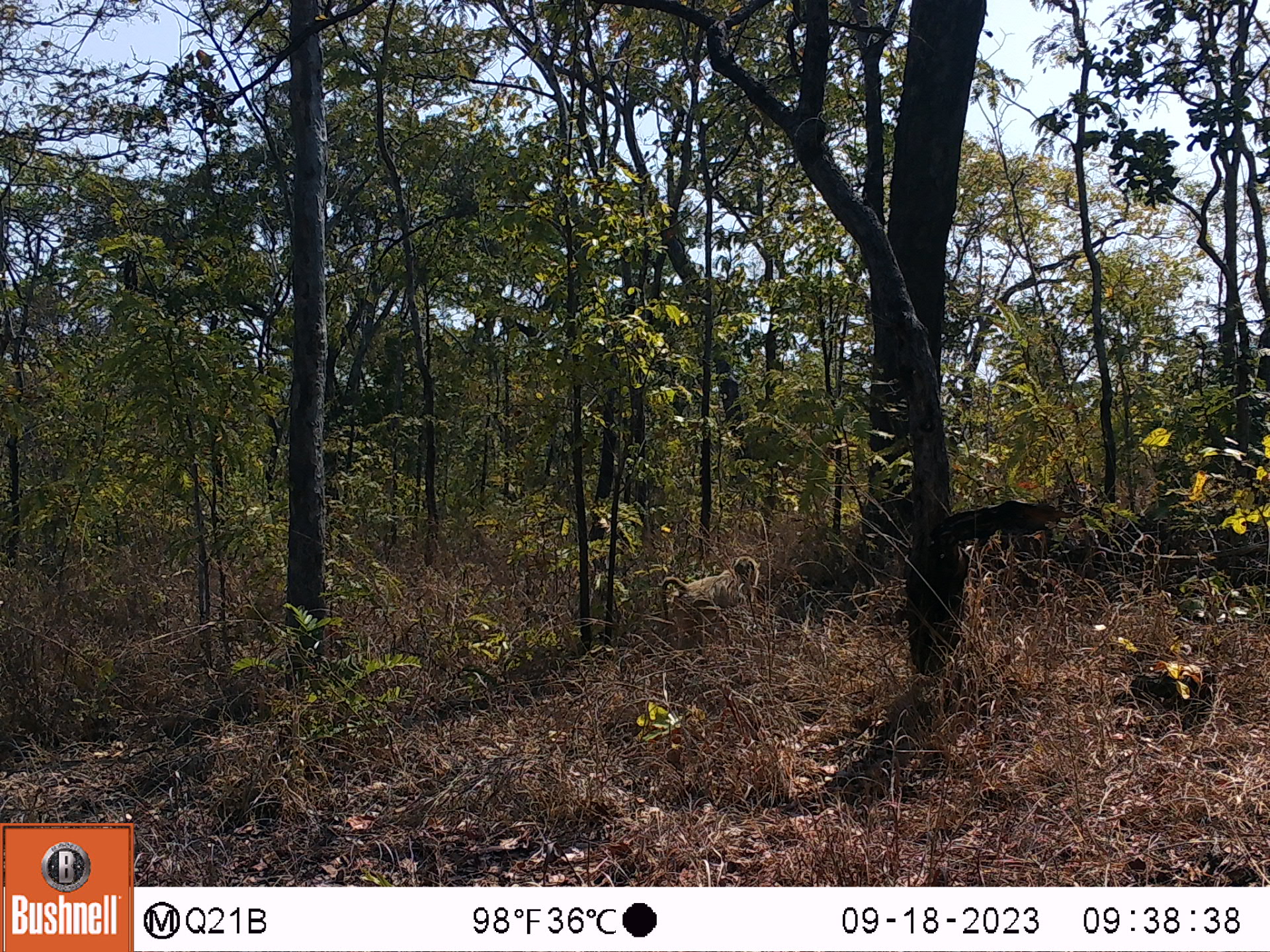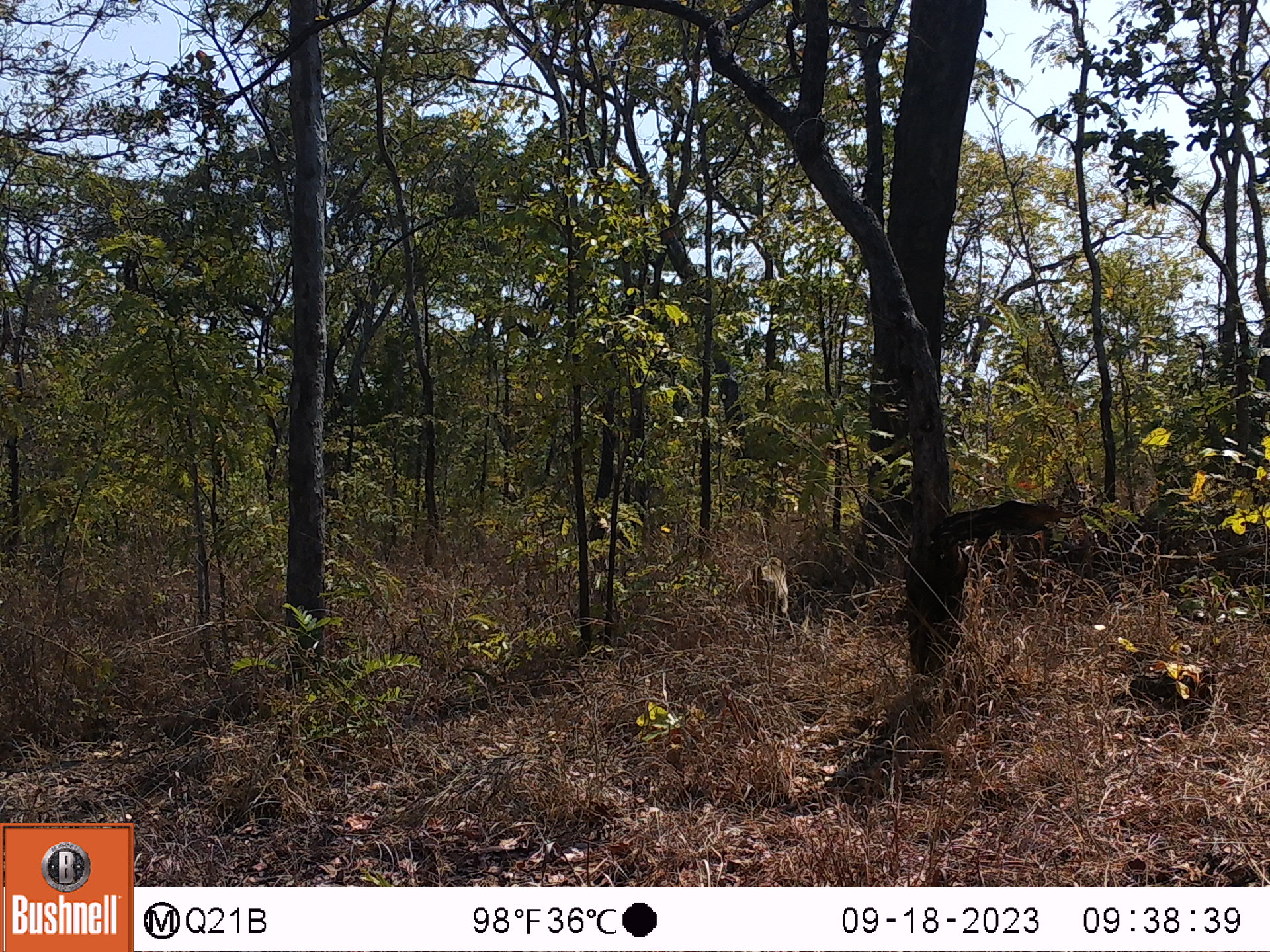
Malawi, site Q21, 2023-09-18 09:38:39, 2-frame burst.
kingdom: Animalia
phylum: Chordata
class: Mammalia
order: Primates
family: Cercopithecidae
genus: Papio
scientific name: Papio cynocephalus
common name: yellow baboon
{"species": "yellow baboon (Papio cynocephalus)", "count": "1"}